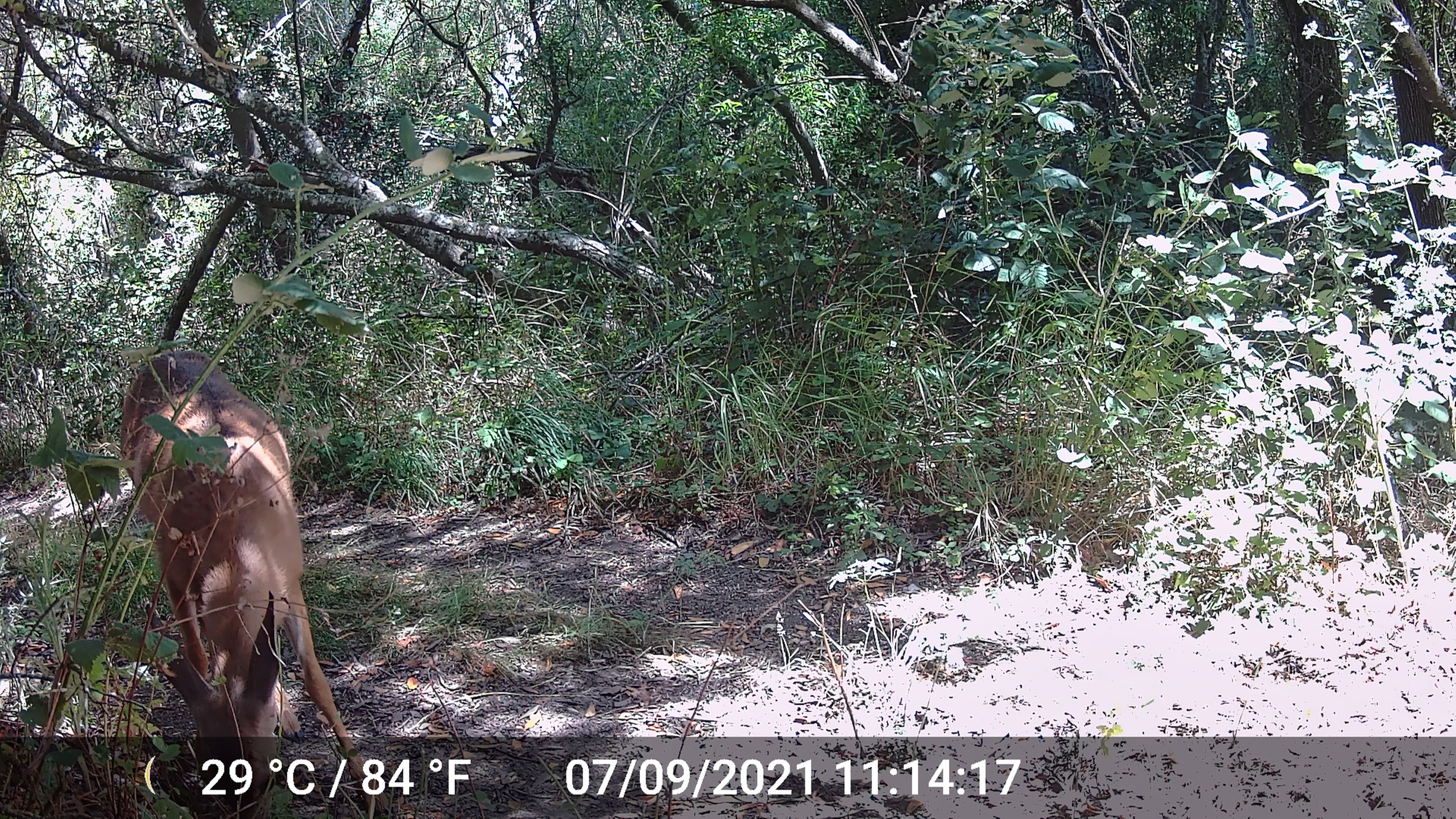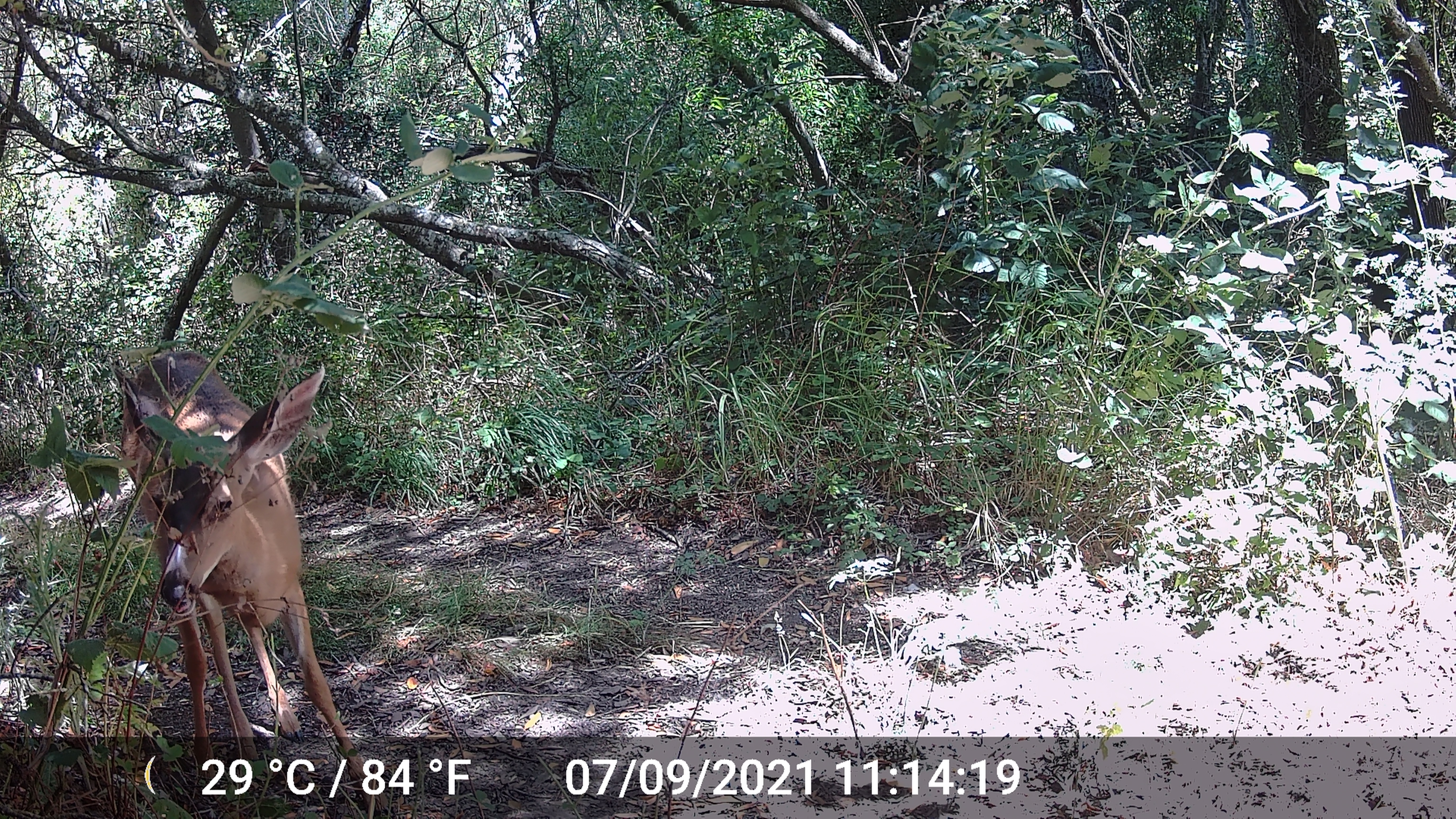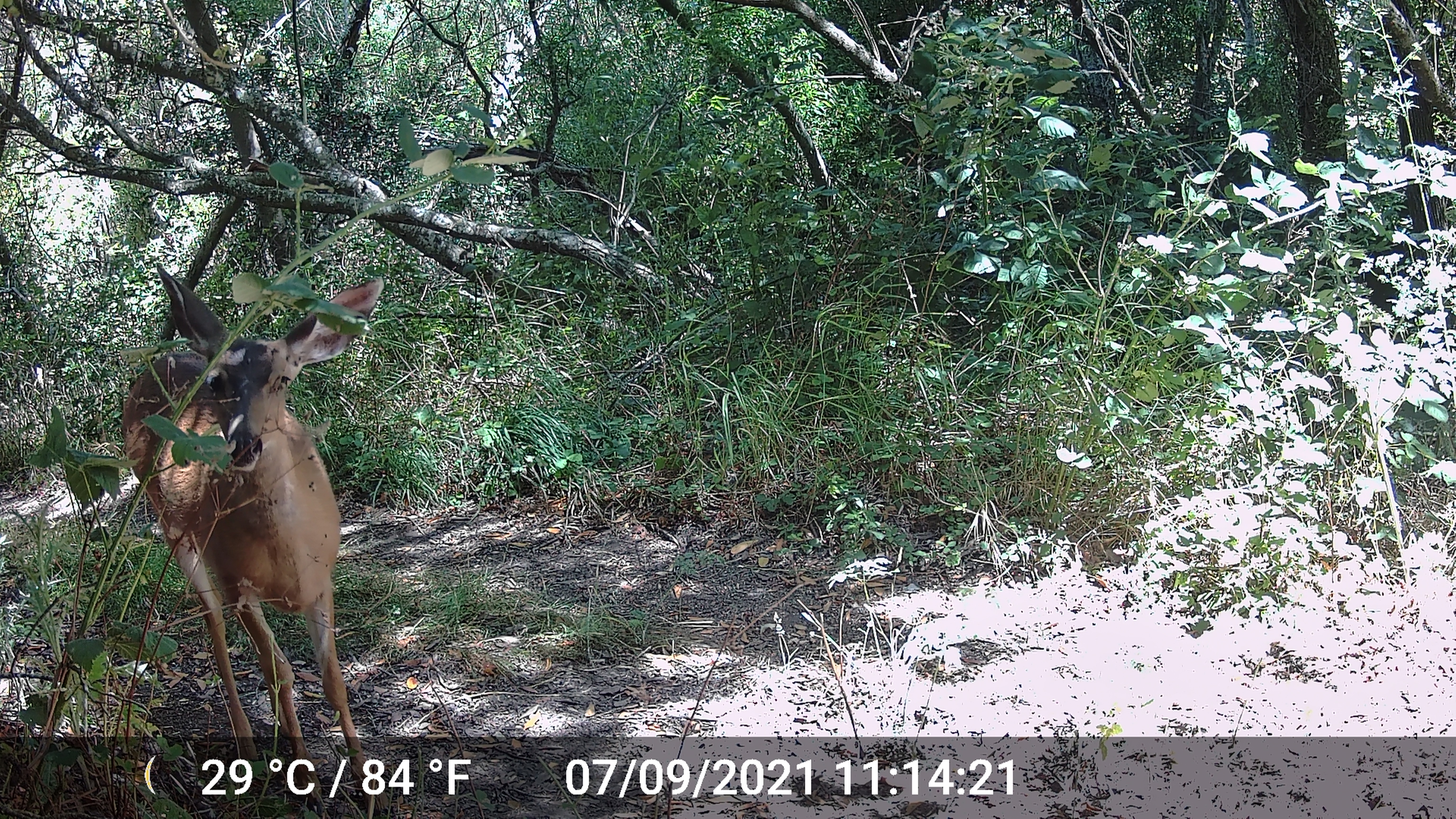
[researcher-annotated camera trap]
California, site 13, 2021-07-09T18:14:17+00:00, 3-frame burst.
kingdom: Animalia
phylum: Chordata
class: Mammalia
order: Artiodactyla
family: Cervidae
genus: Odocoileus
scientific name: Odocoileus hemionus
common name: mule deer